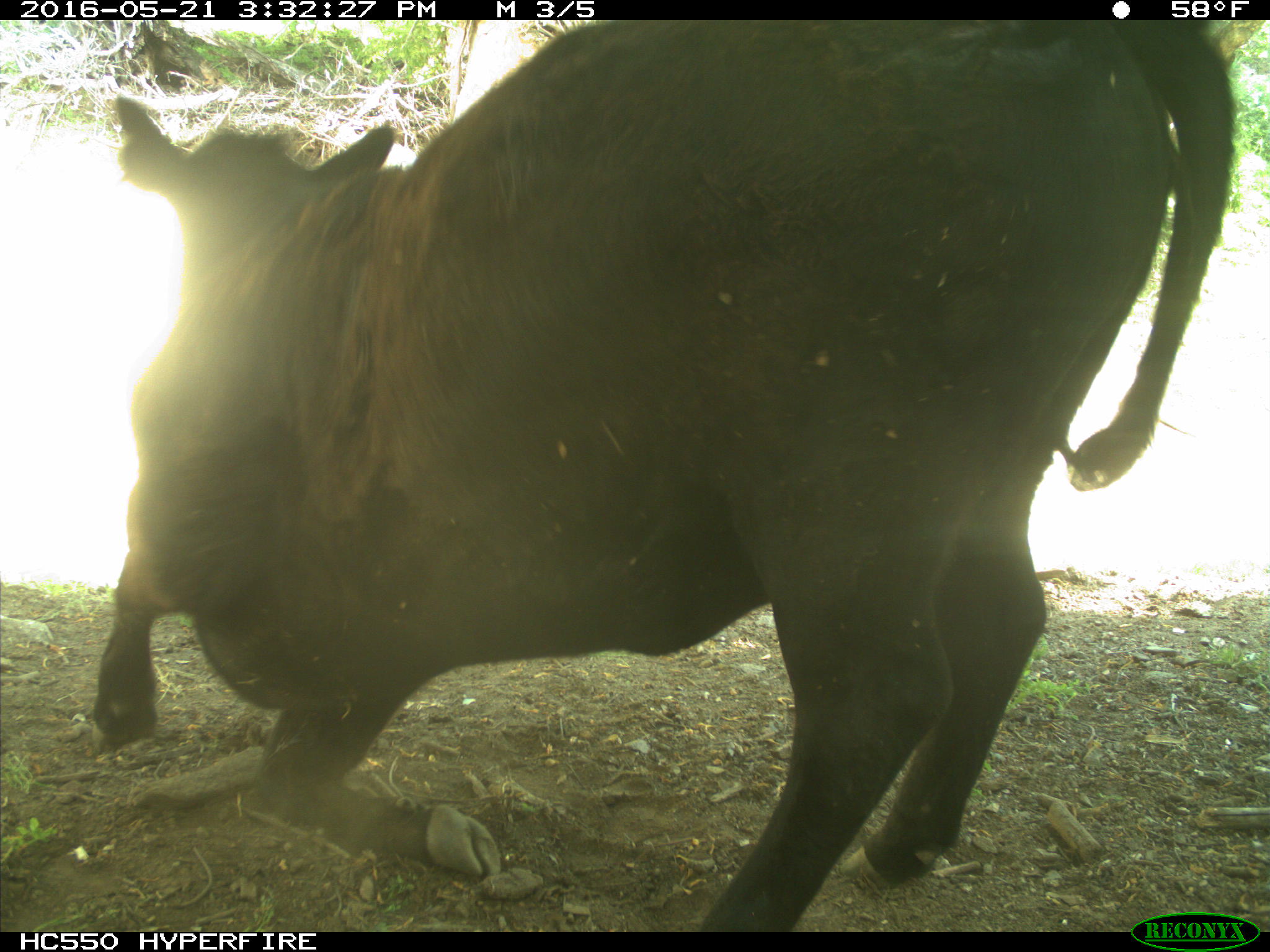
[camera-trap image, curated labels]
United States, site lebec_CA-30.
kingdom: Animalia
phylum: Chordata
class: Mammalia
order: Artiodactyla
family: Bovidae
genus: Bos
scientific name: Bos taurus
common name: domestic cow